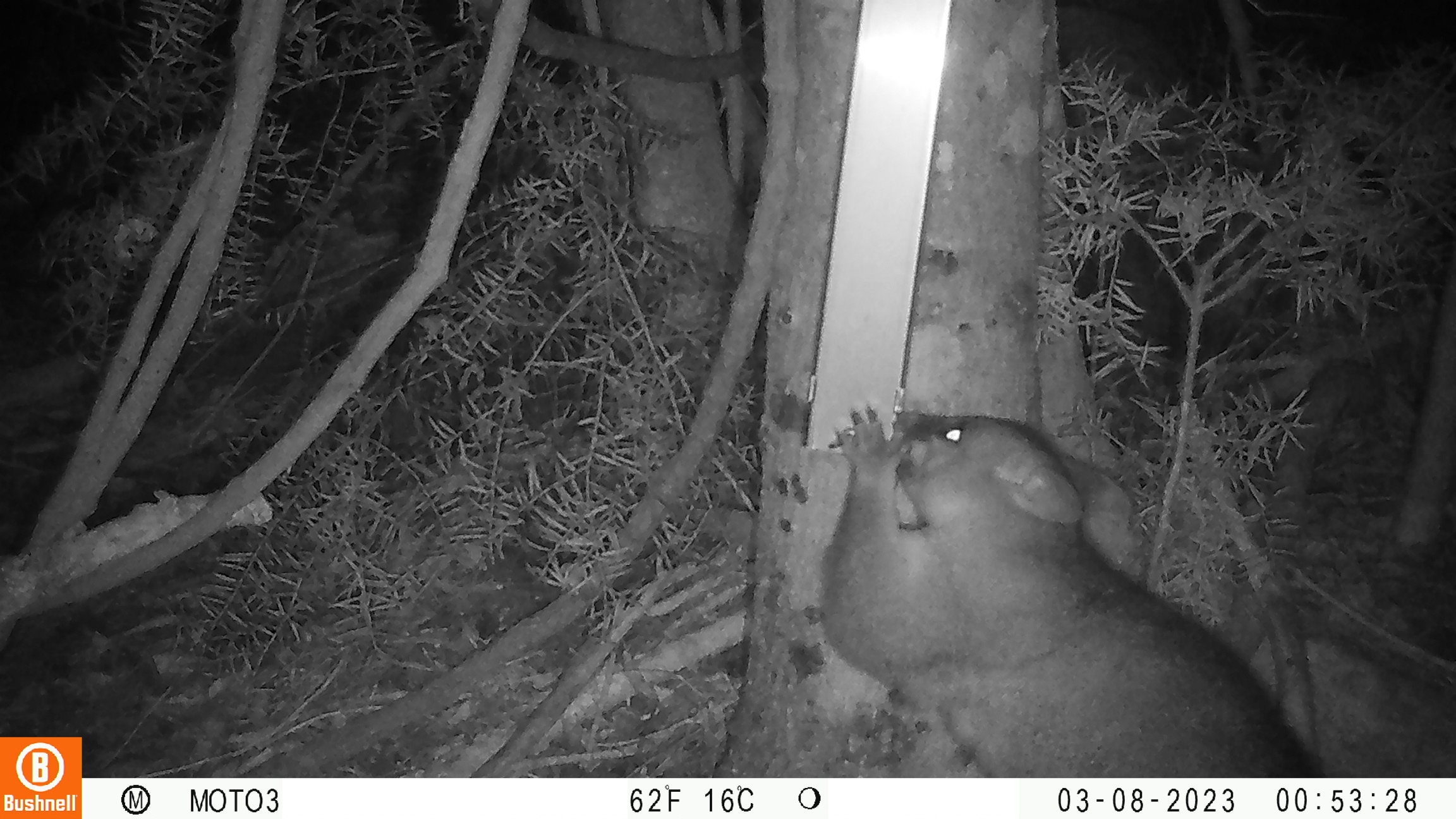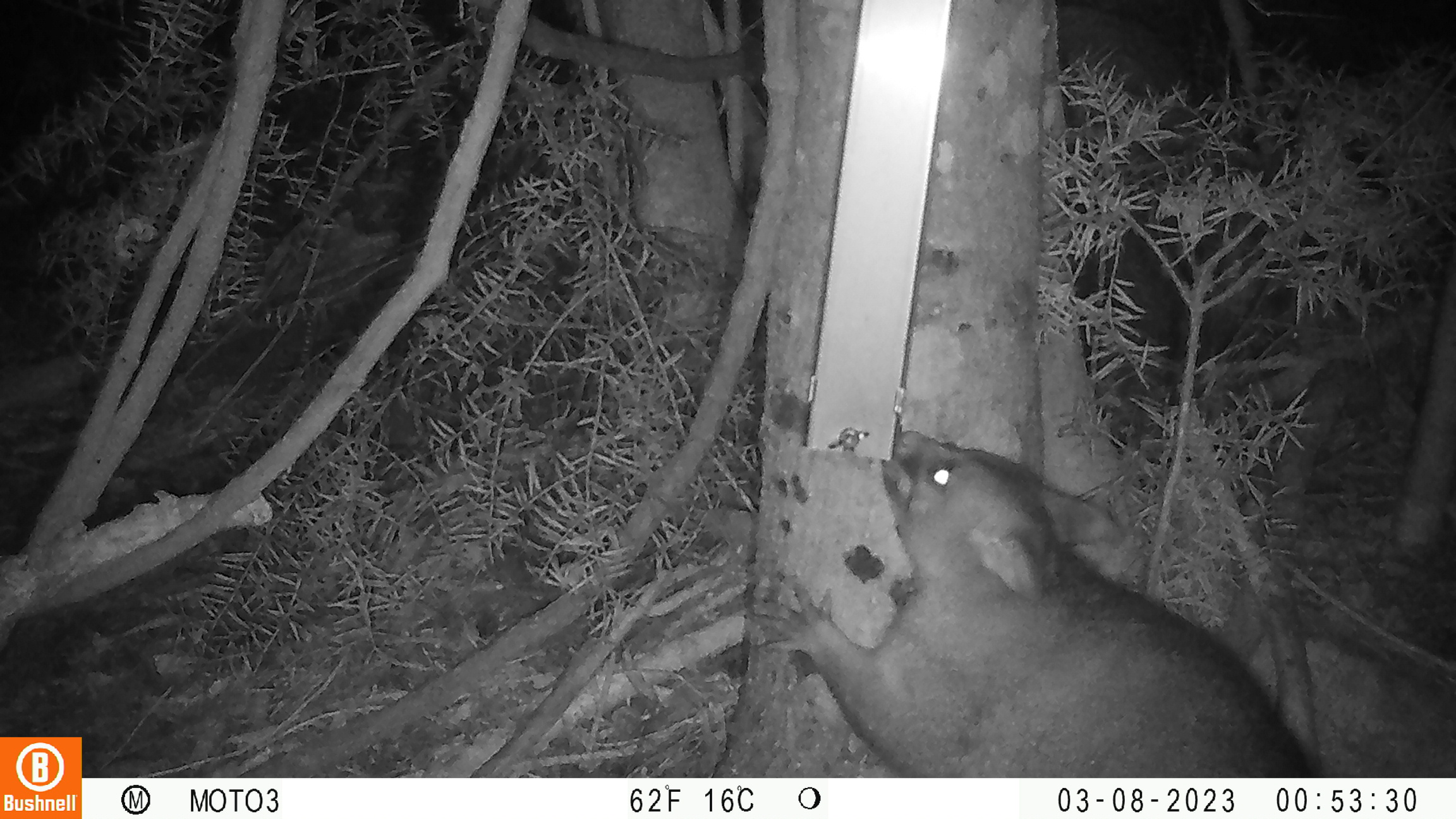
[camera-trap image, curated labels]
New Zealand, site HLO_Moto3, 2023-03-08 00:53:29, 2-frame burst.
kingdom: Animalia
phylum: Chordata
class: Mammalia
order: Diprotodontia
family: Phalangeridae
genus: Trichosurus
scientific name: Trichosurus vulpecula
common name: common brushtail possum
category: possum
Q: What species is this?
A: Possum (common brushtail possum) (Trichosurus vulpecula).